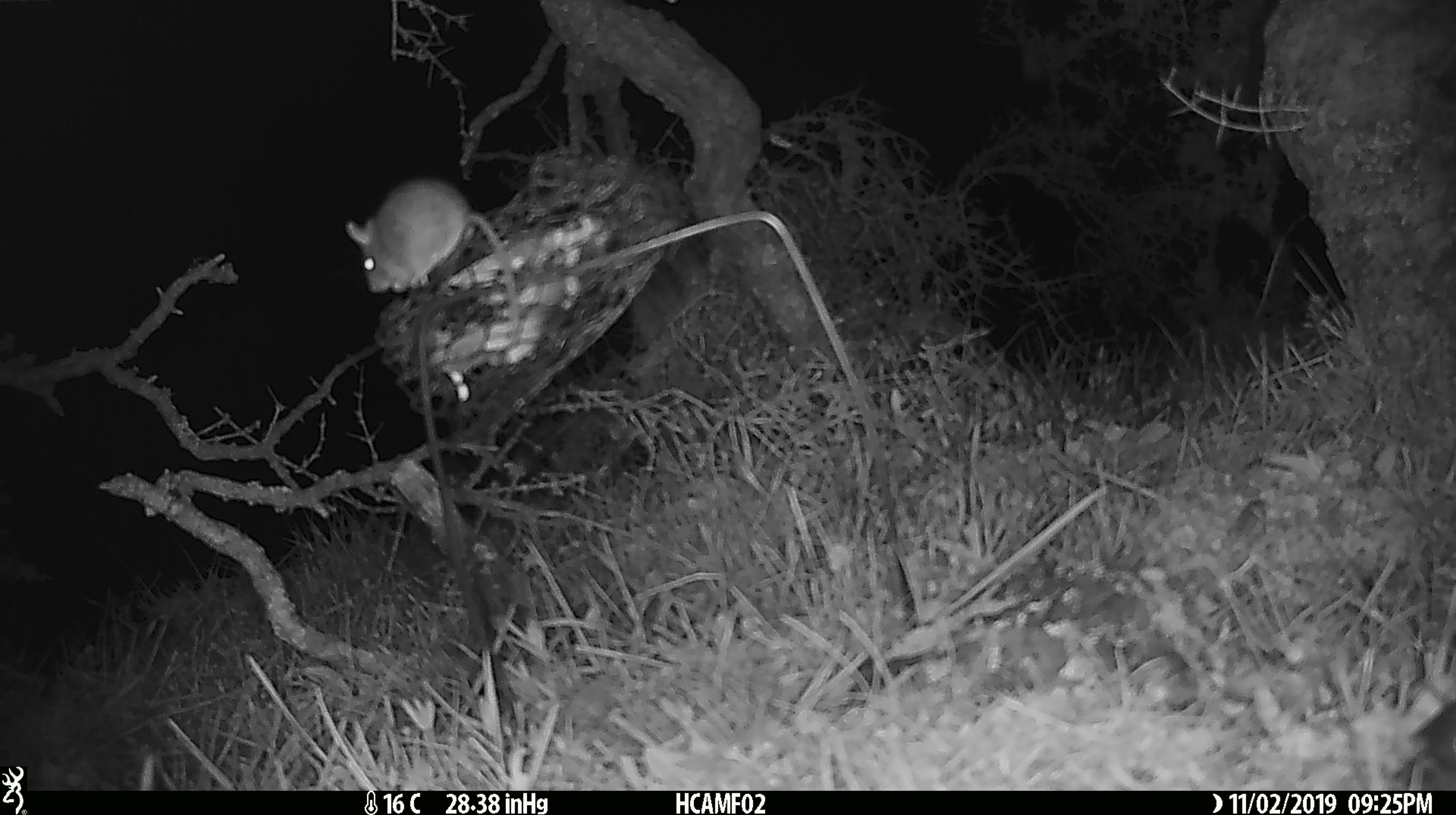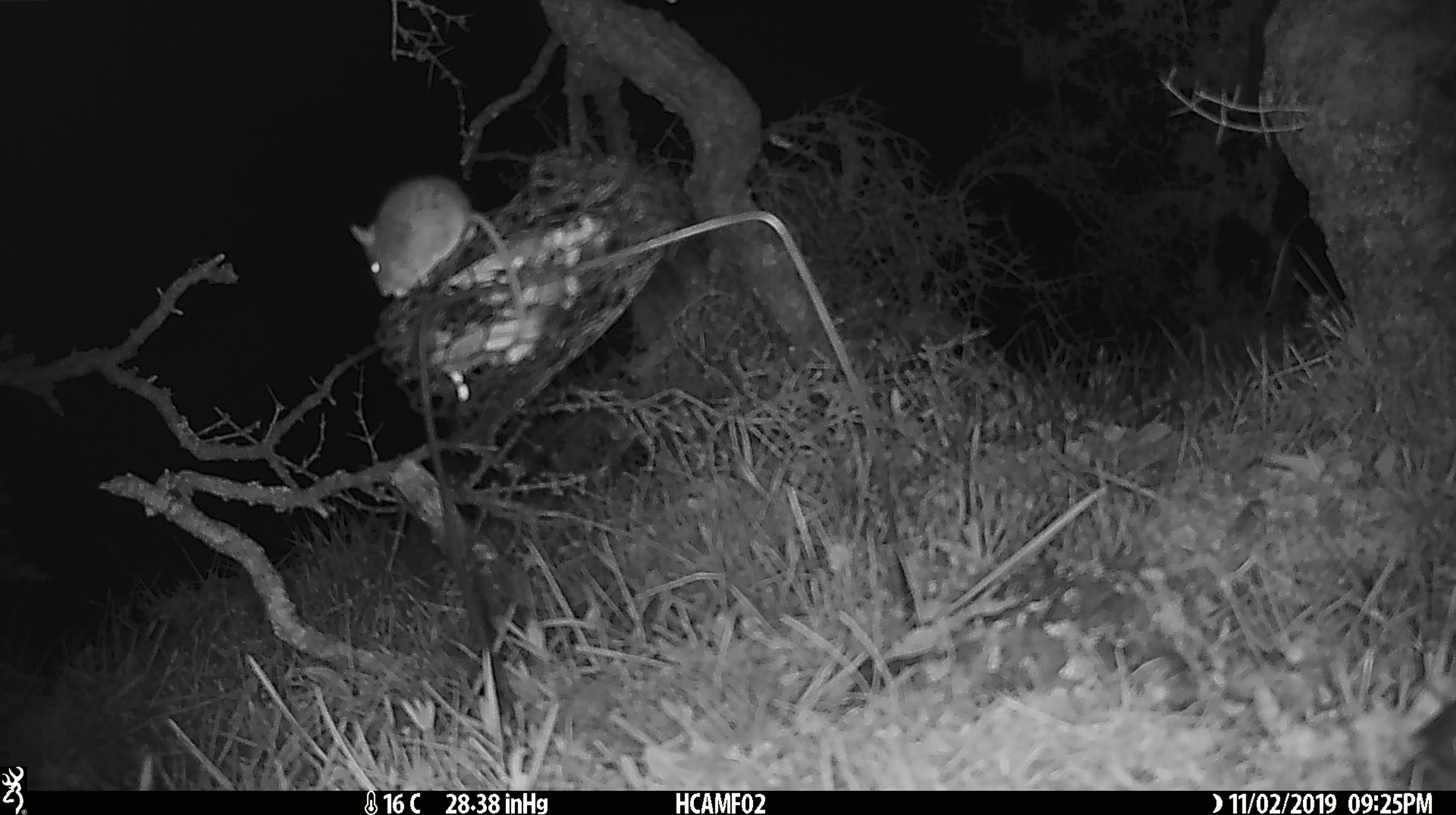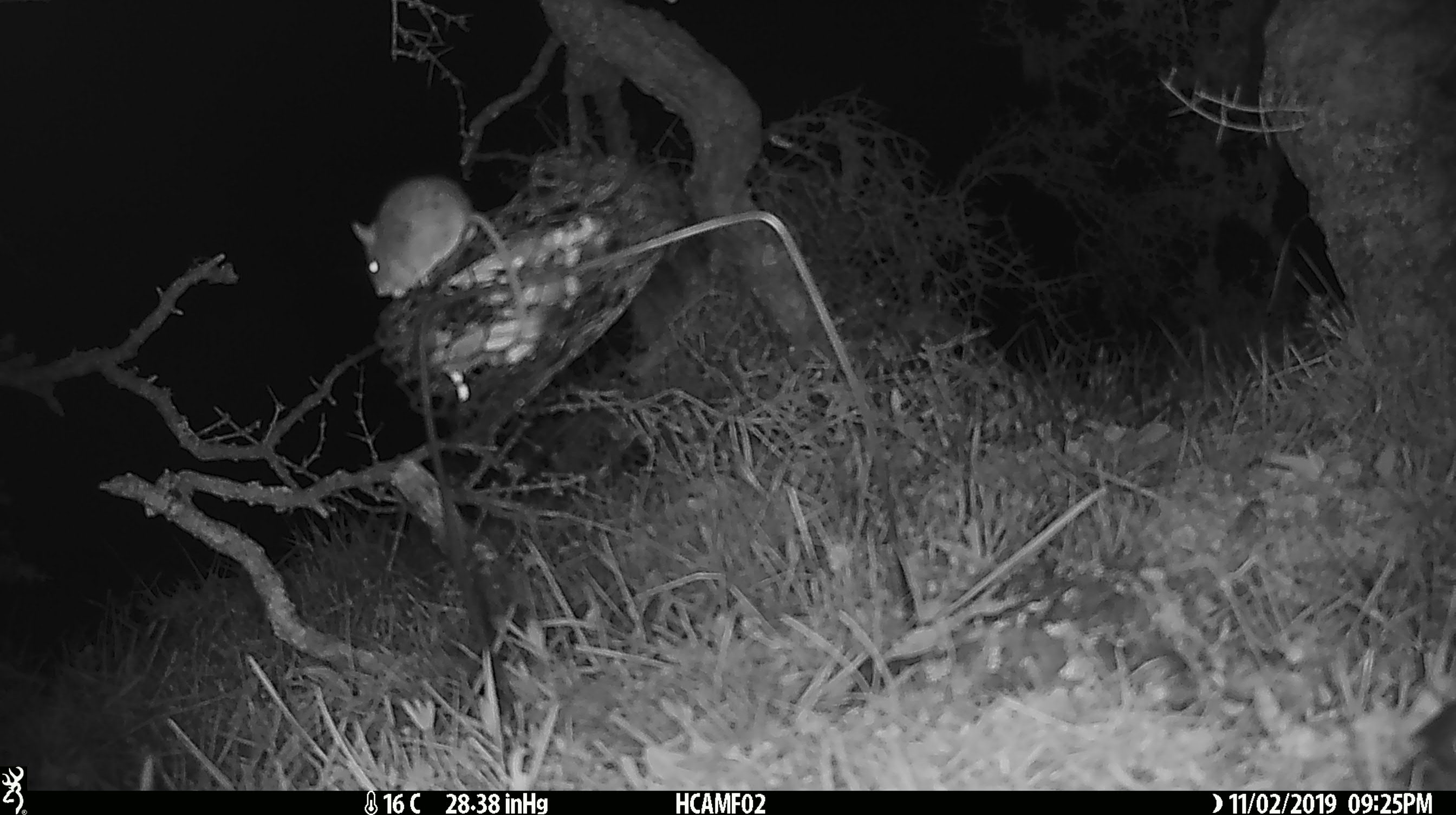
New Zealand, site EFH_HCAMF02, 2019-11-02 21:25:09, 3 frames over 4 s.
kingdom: Animalia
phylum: Chordata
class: Mammalia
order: Rodentia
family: Muridae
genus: Mus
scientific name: Mus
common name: mouse